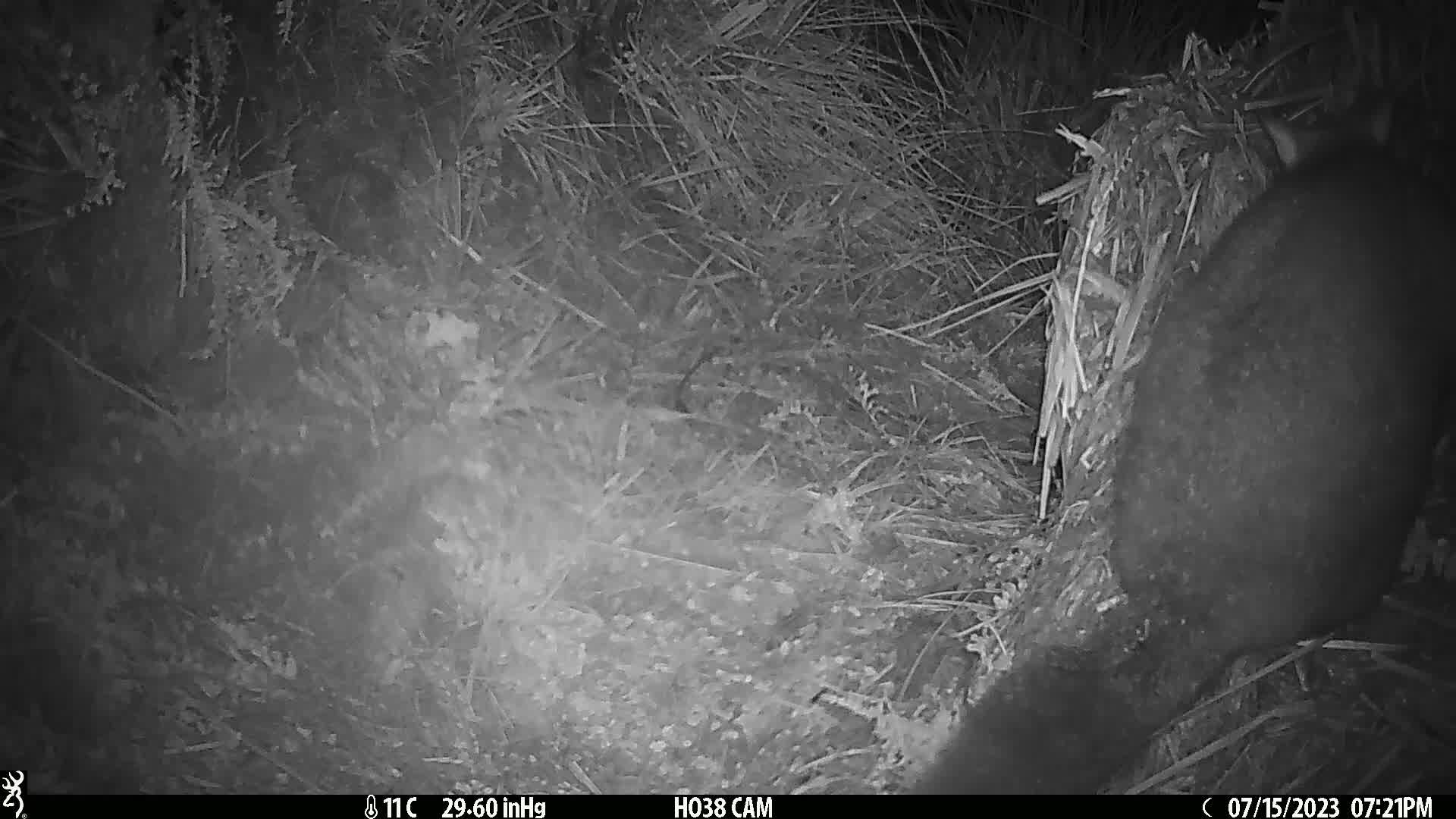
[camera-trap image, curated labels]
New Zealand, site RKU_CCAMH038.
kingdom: Animalia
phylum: Chordata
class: Mammalia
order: Diprotodontia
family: Phalangeridae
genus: Trichosurus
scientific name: Trichosurus vulpecula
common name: common brushtail possum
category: possum